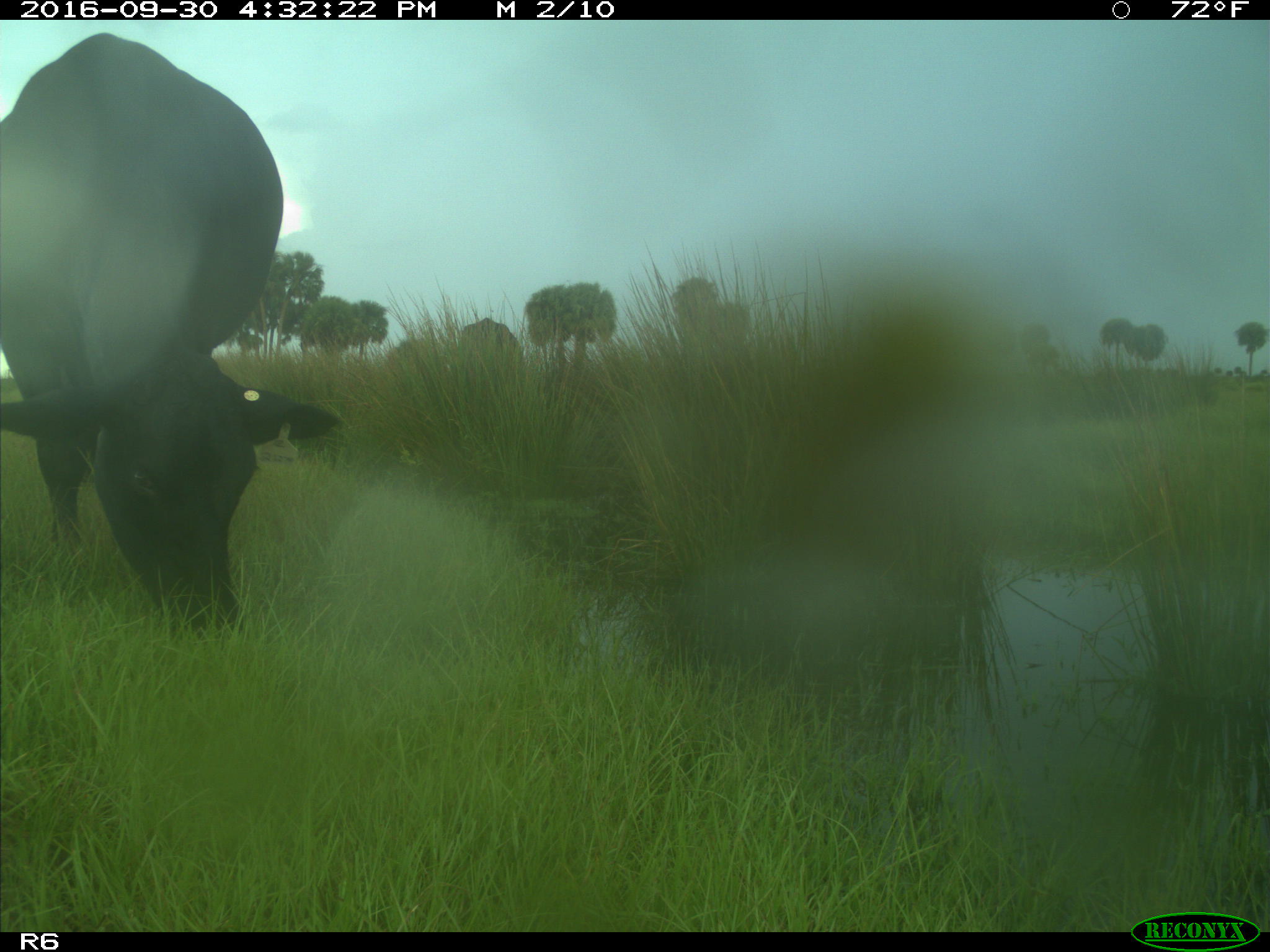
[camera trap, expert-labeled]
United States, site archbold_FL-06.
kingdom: Animalia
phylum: Chordata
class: Mammalia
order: Artiodactyla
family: Bovidae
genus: Bos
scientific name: Bos taurus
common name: domestic cow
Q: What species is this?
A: Bos taurus (domestic cow).